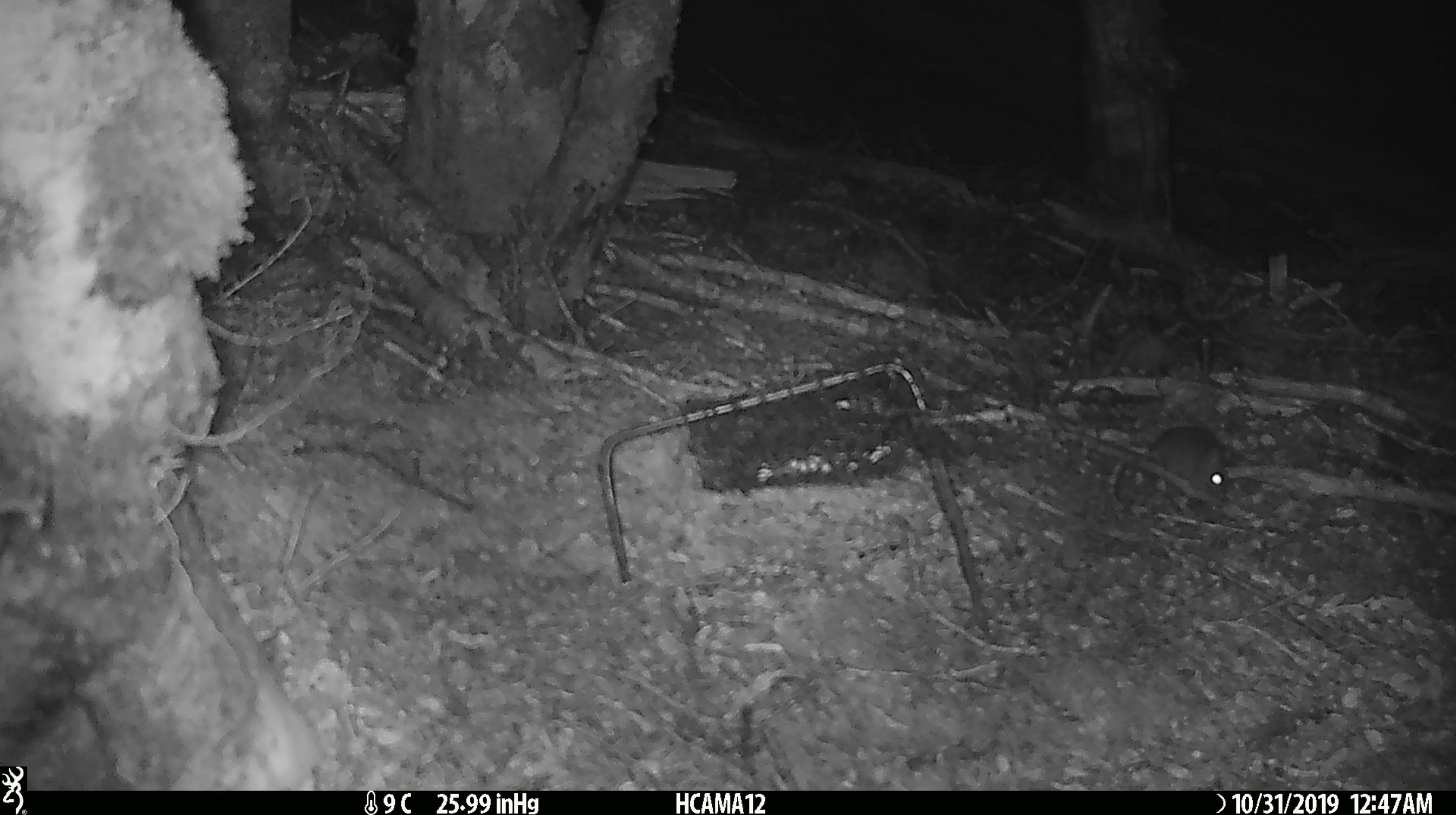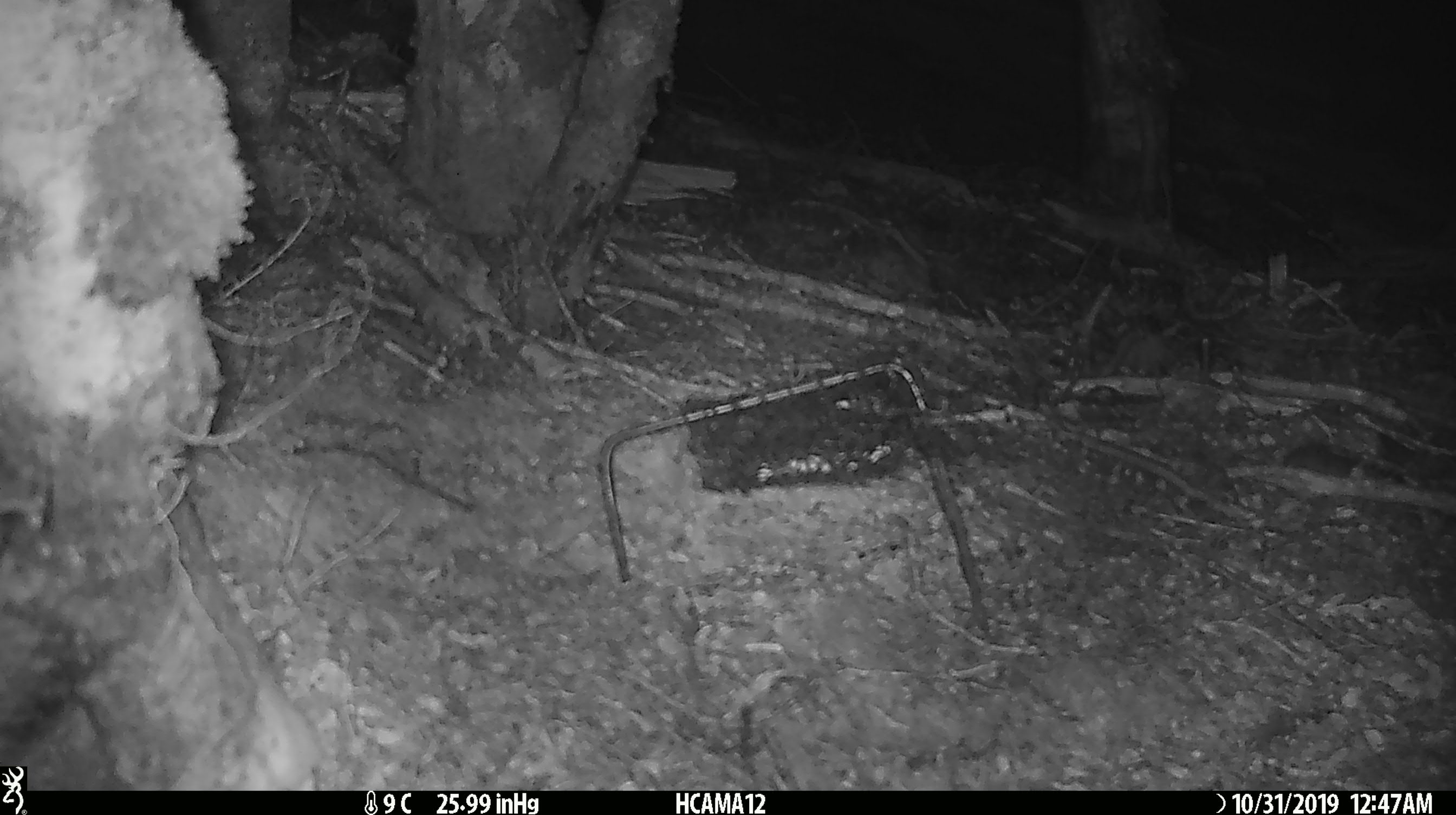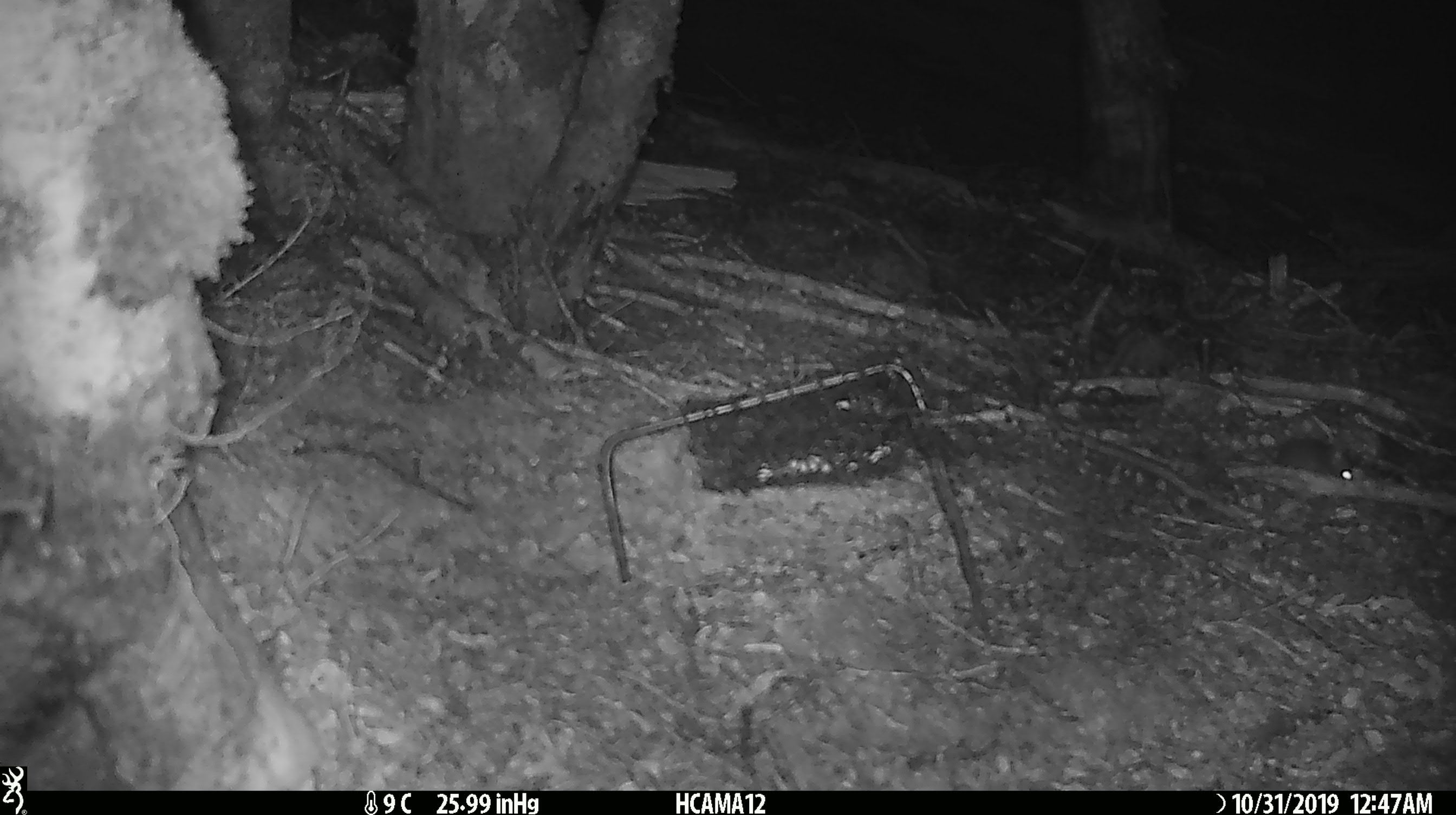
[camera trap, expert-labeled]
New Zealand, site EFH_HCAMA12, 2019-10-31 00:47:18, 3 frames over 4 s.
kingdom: Animalia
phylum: Chordata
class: Mammalia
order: Rodentia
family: Muridae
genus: Mus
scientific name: Mus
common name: mouse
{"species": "mouse (Mus)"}